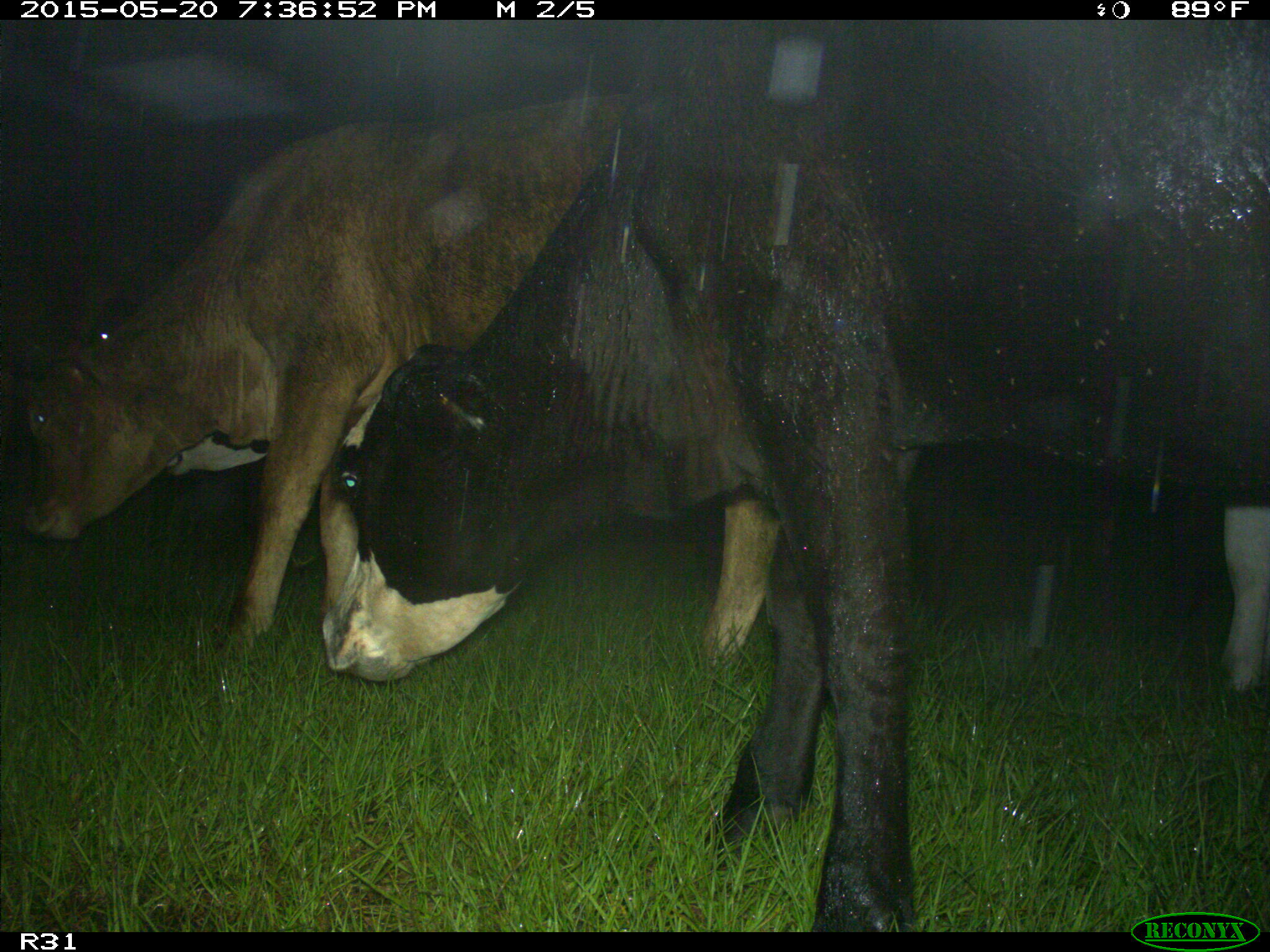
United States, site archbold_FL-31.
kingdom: Animalia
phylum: Chordata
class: Mammalia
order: Artiodactyla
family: Bovidae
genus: Bos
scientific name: Bos taurus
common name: domestic cow